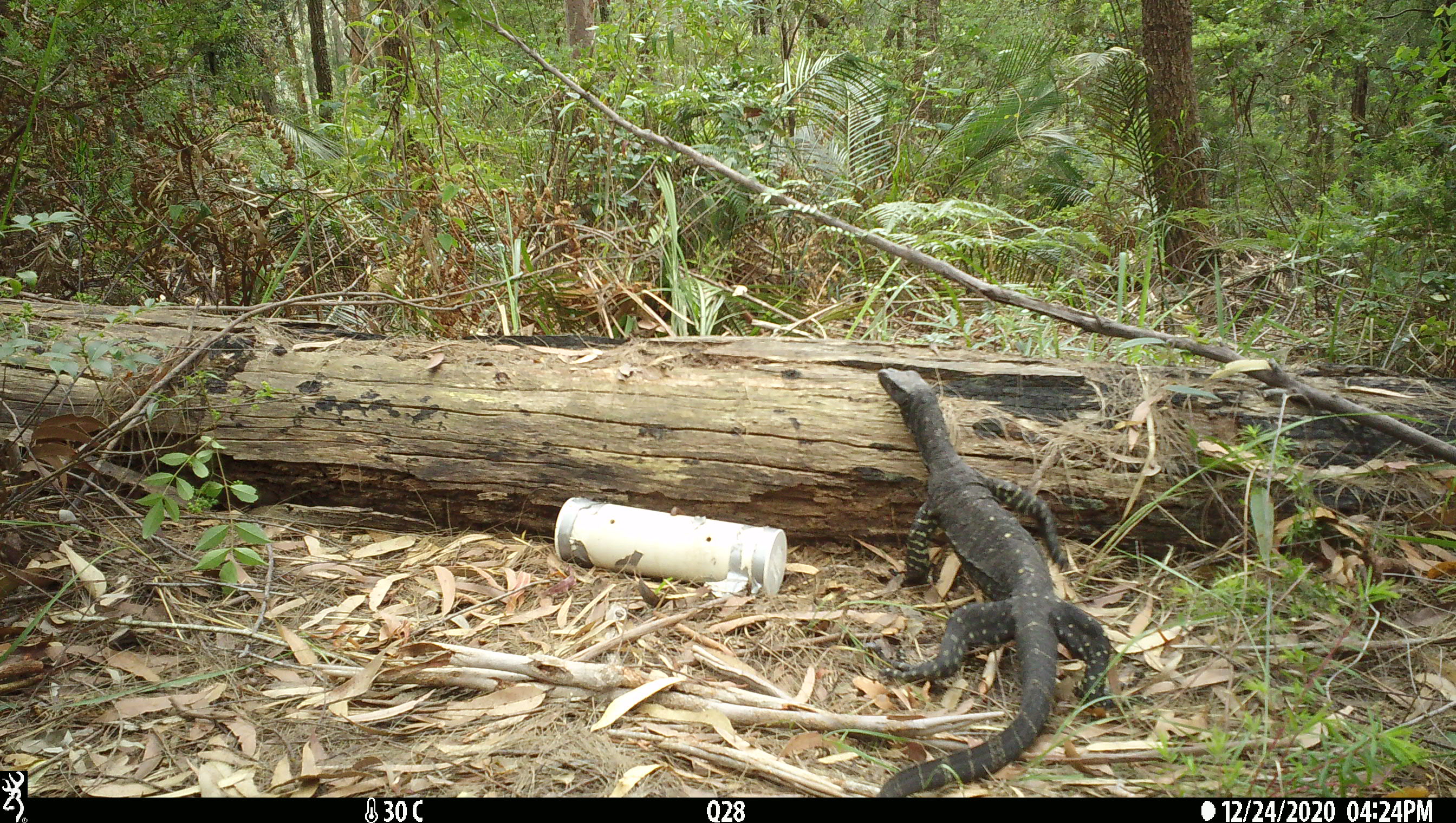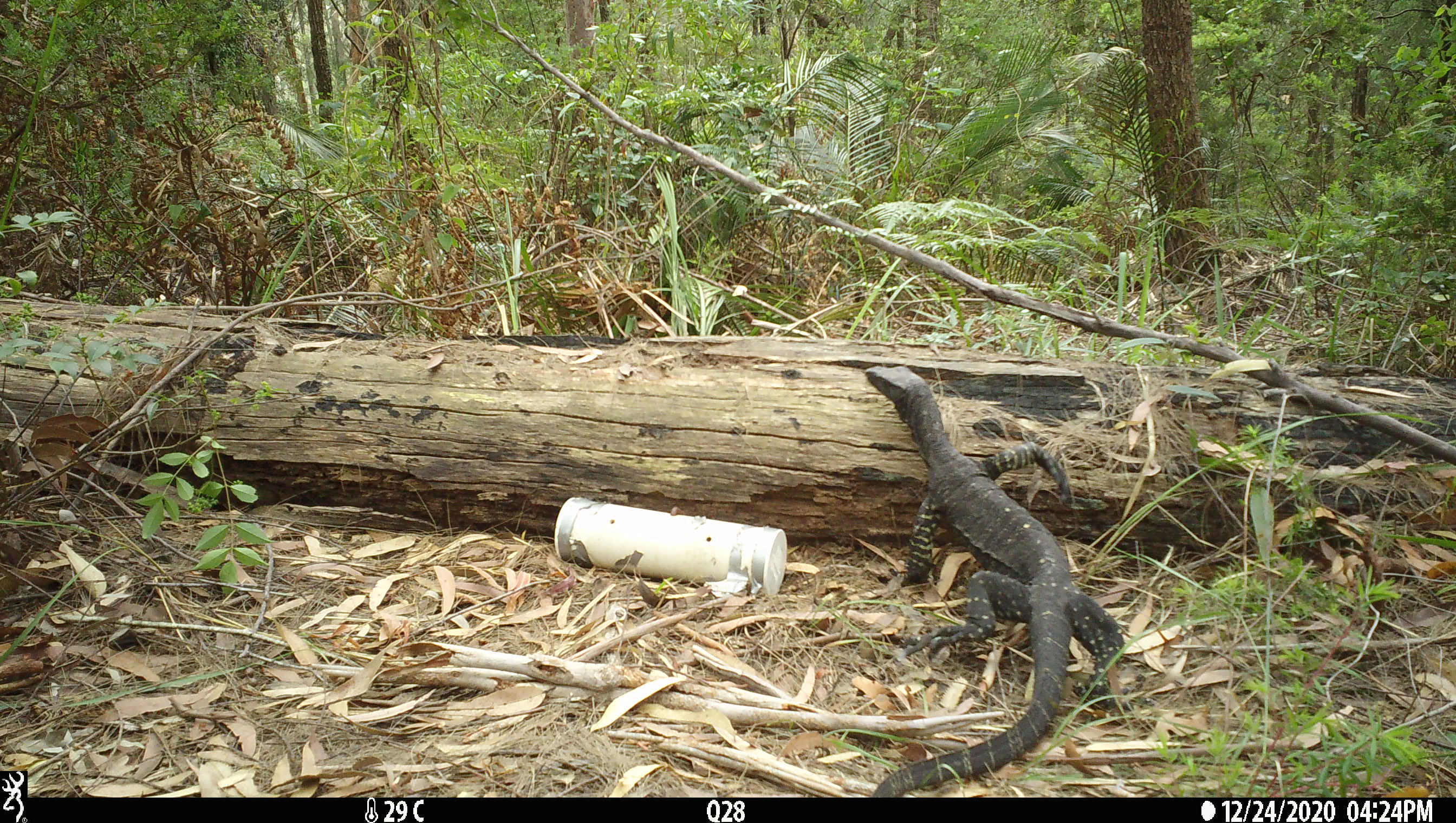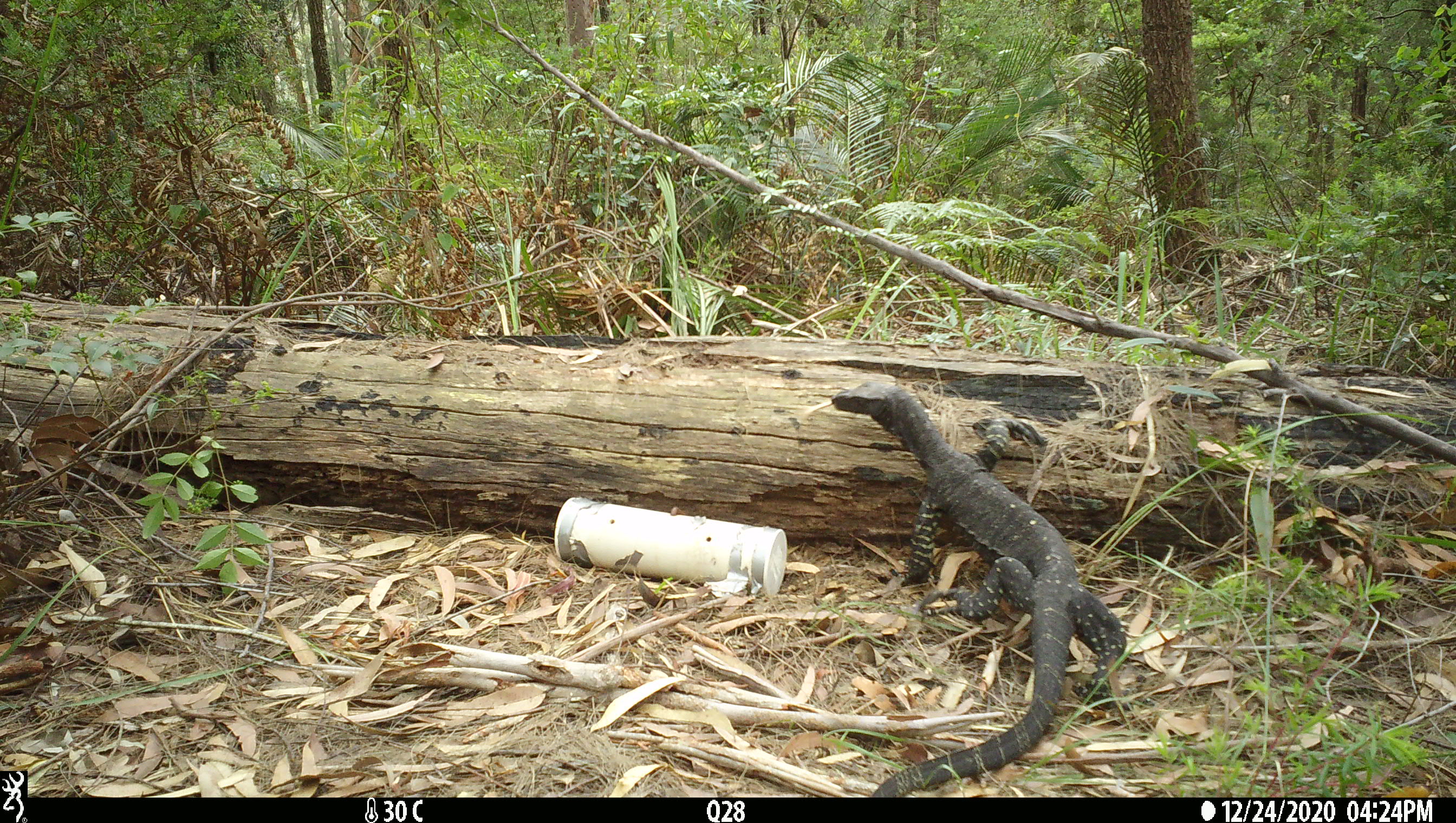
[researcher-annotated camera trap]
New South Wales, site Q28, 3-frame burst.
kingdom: Animalia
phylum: Chordata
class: Reptilia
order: Squamata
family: Varanidae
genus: Varanus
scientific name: Varanus varius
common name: lace monitor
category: goanna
Goanna (lace monitor) (Varanus varius).